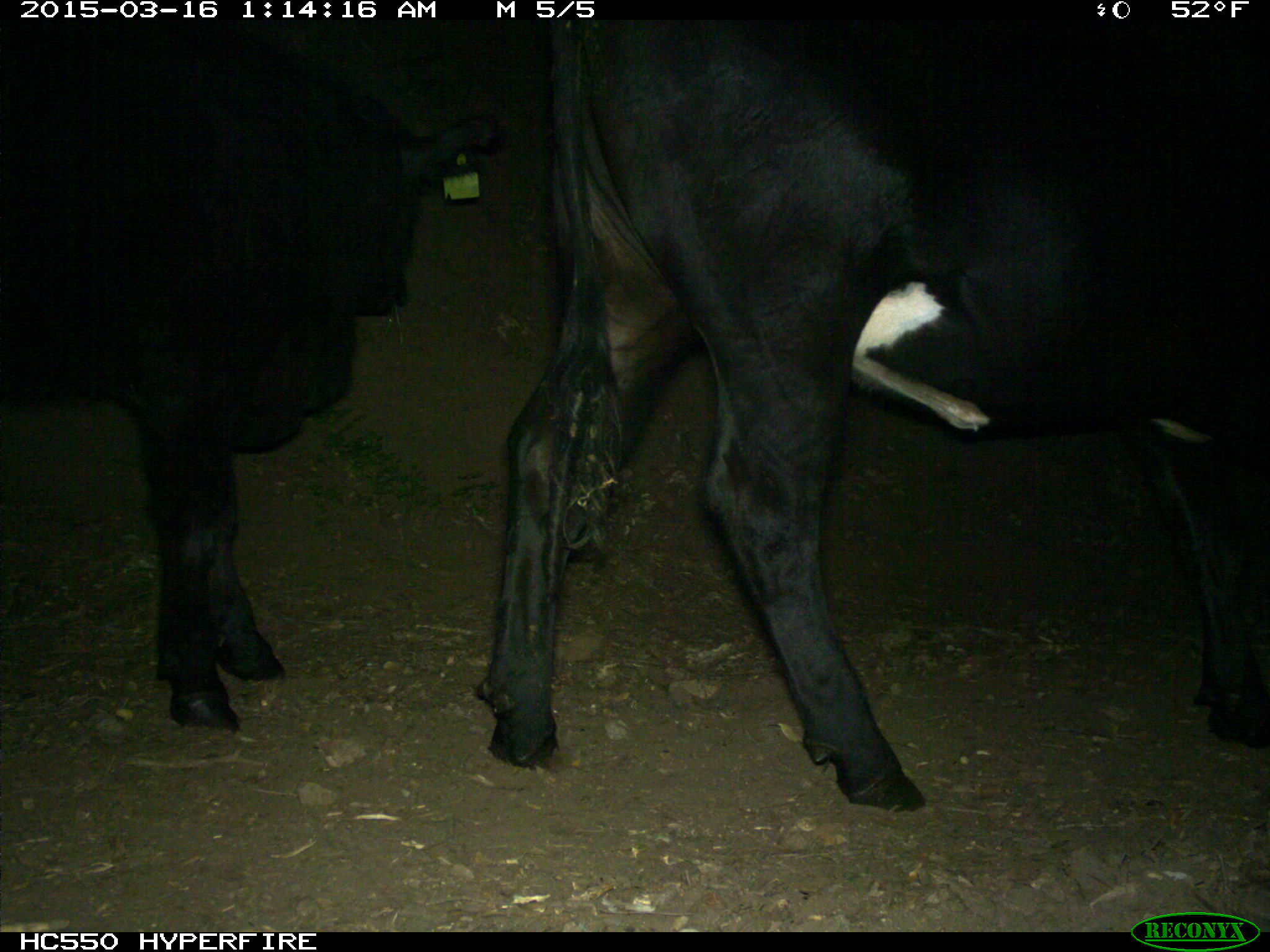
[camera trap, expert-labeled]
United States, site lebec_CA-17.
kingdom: Animalia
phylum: Chordata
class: Mammalia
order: Artiodactyla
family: Bovidae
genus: Bos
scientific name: Bos taurus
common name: domestic cow